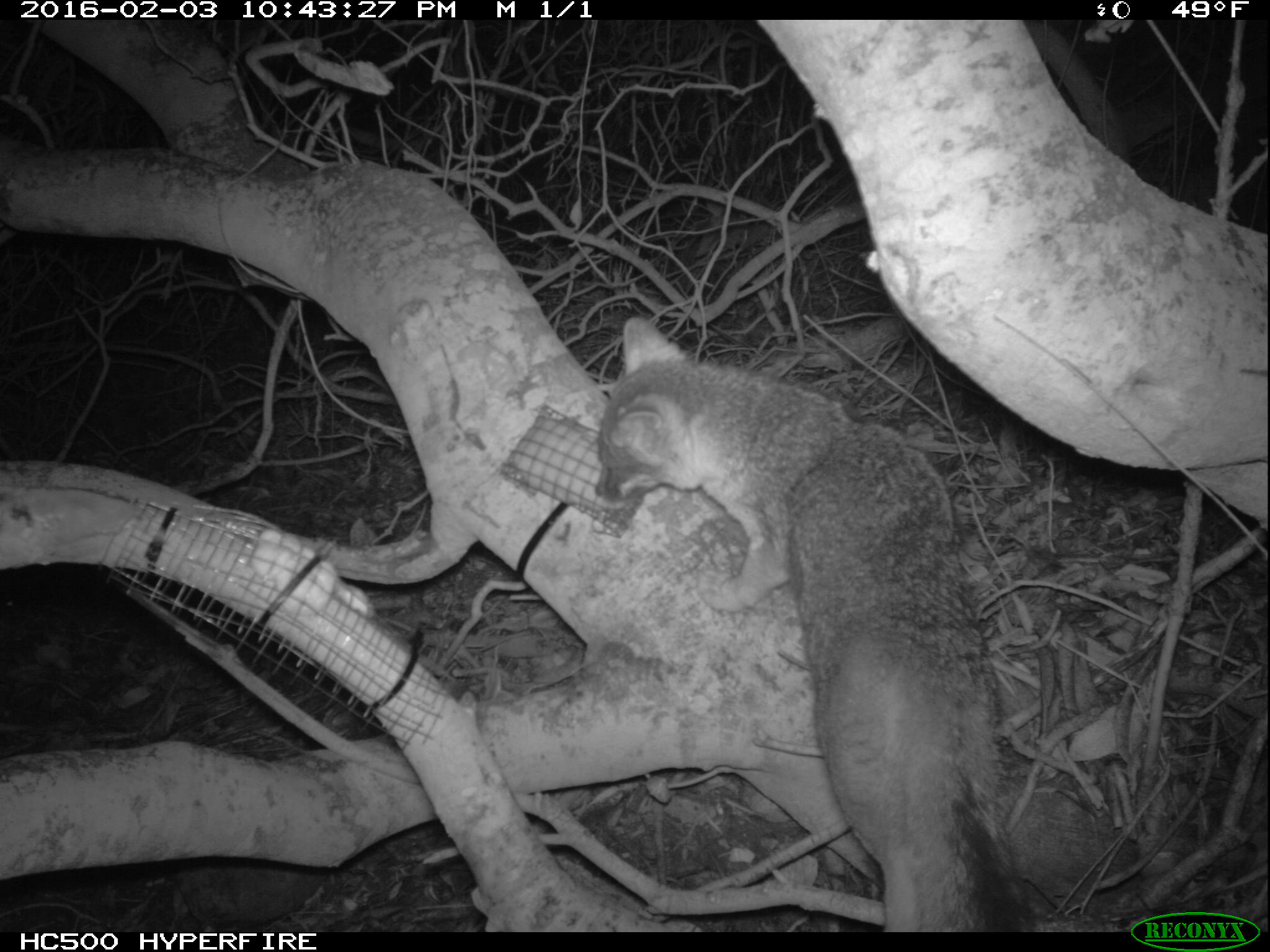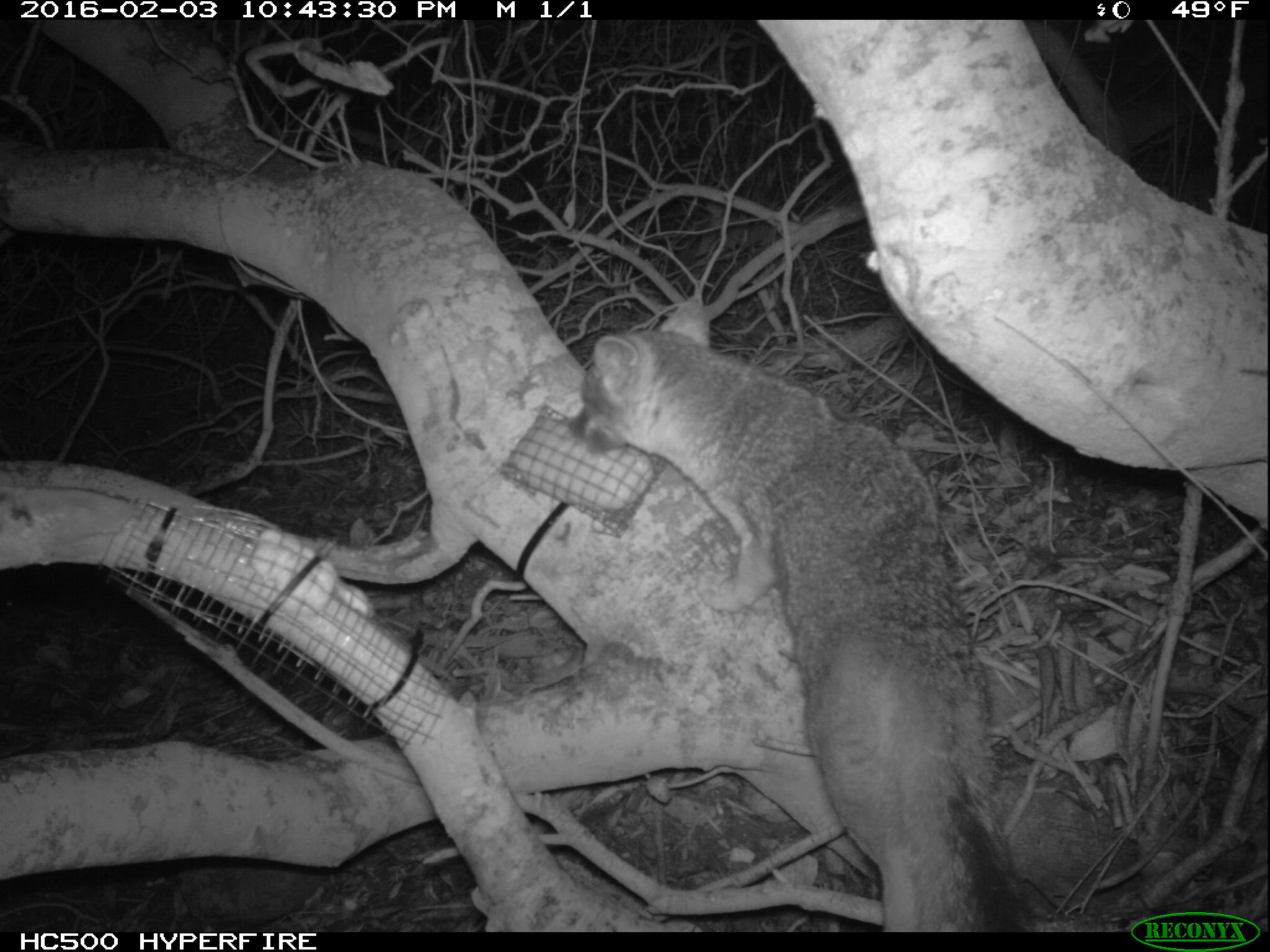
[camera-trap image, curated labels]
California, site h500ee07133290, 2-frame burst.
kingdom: Animalia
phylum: Chordata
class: Mammalia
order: Carnivora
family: Canidae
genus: Urocyon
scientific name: Urocyon littoralis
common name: island fox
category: fox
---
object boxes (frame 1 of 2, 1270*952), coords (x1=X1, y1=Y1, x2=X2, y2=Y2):
fox: (x1=589, y1=315, x2=1035, y2=931)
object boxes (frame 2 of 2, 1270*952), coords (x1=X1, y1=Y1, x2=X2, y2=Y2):
fox: (x1=567, y1=296, x2=1032, y2=932)